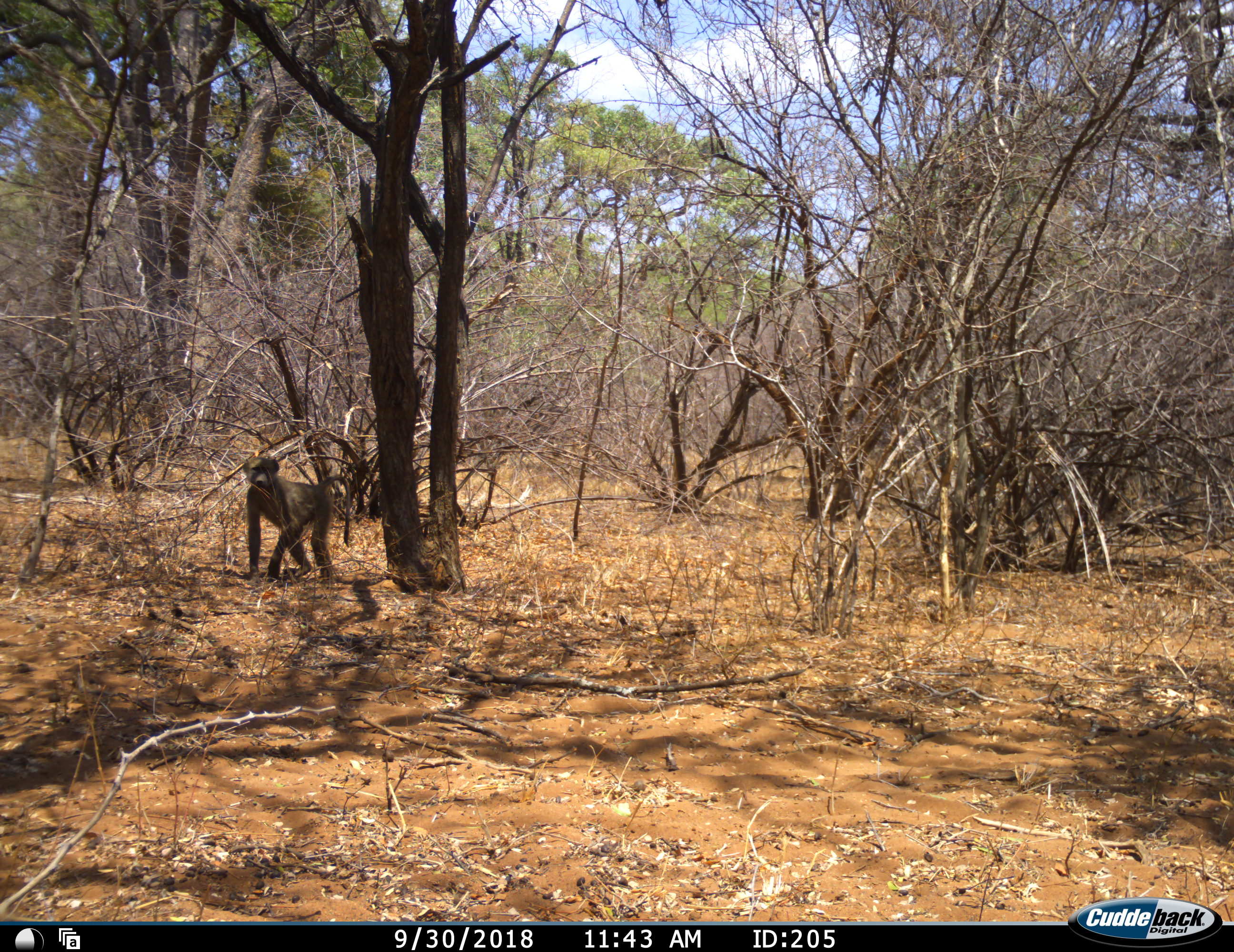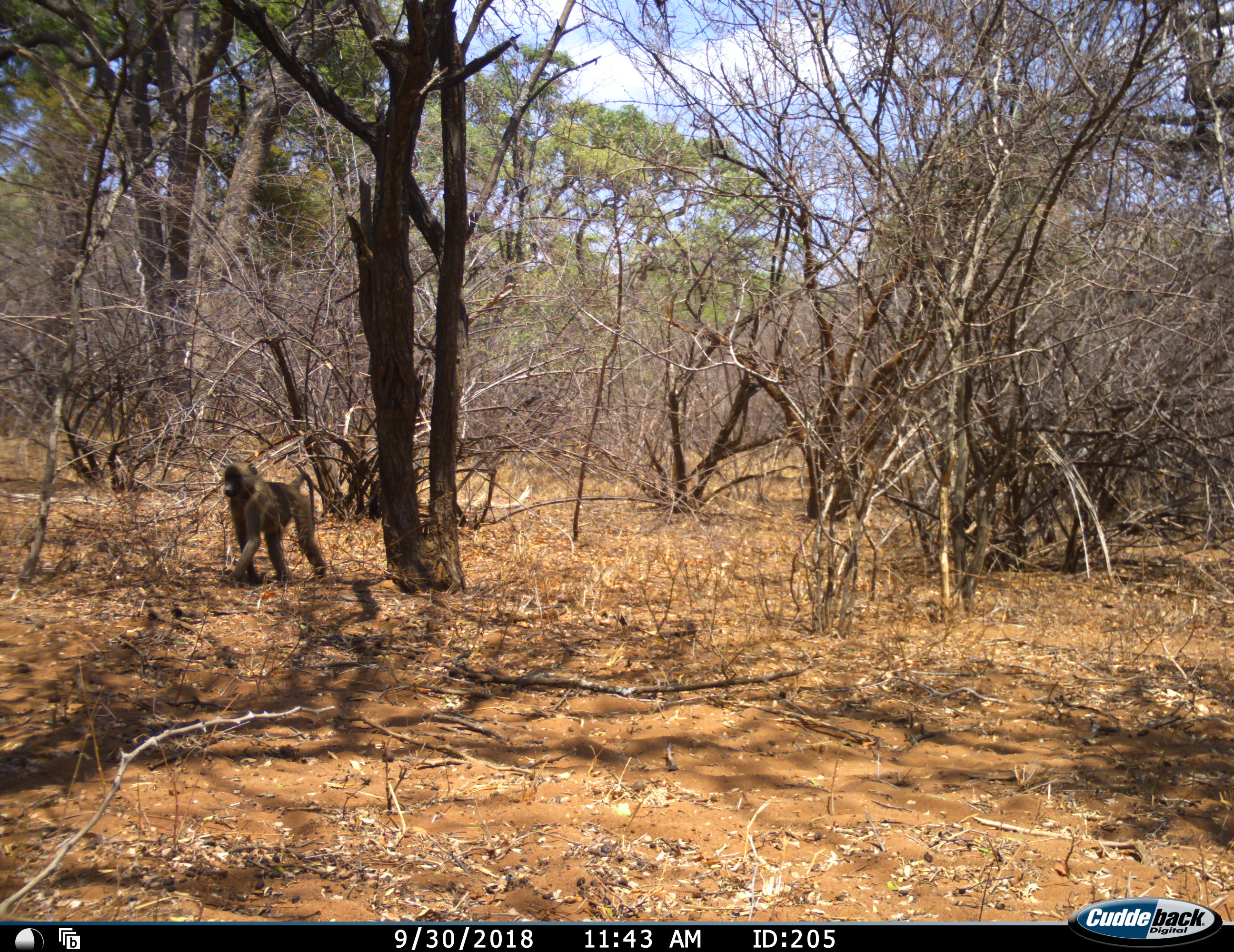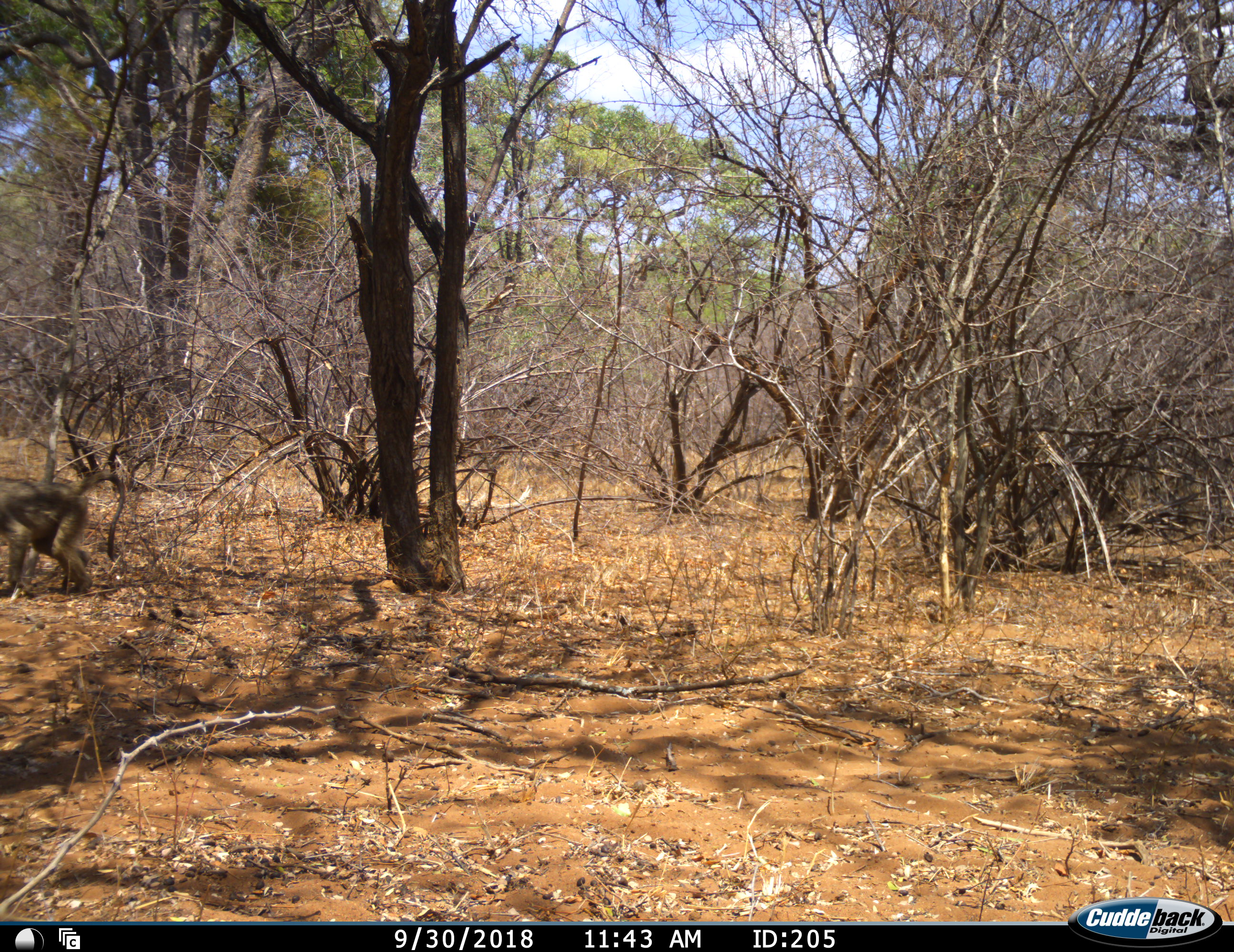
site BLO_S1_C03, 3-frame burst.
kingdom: Animalia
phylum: Chordata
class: Mammalia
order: Primates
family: Cercopithecidae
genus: Papio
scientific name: Papio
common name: baboon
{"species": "baboon (Papio)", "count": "1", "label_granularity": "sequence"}